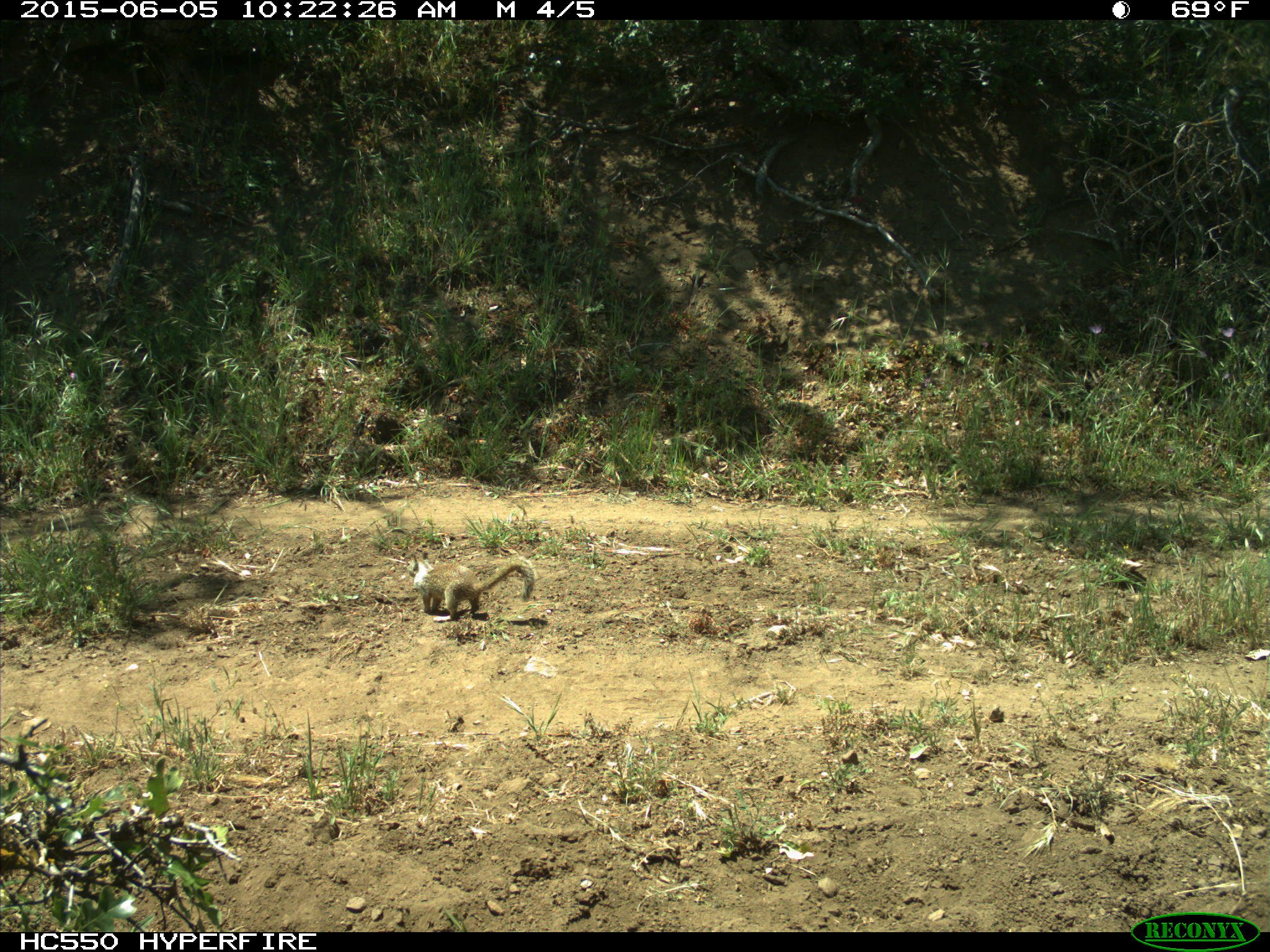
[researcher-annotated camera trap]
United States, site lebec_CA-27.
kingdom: Animalia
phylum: Chordata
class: Mammalia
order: Rodentia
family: Sciuridae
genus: Otospermophilus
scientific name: Otospermophilus beecheyi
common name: california ground squirrel